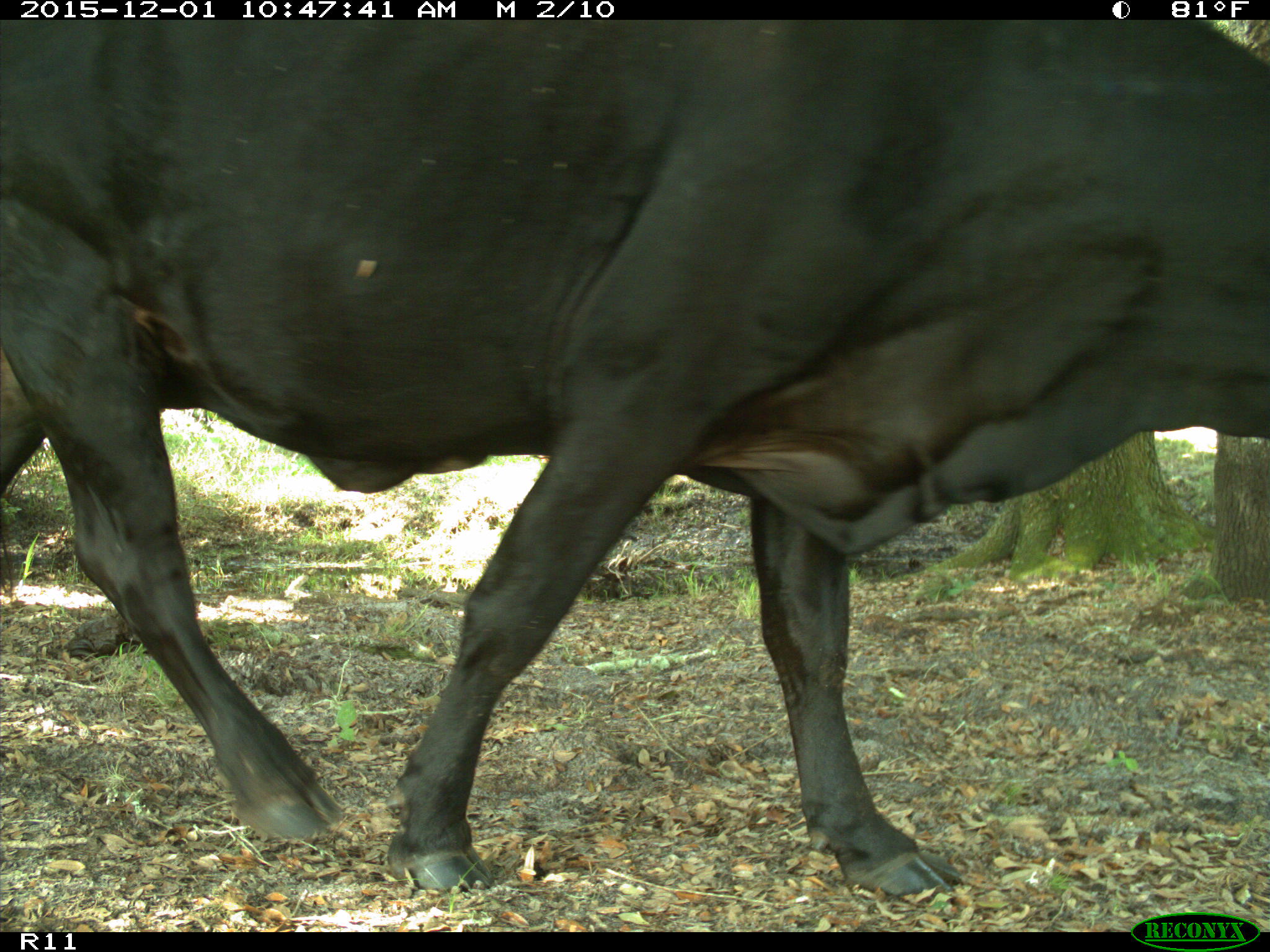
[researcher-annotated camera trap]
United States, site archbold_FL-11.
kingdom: Animalia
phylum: Chordata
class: Mammalia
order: Artiodactyla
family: Bovidae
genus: Bos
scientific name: Bos taurus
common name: domestic cow